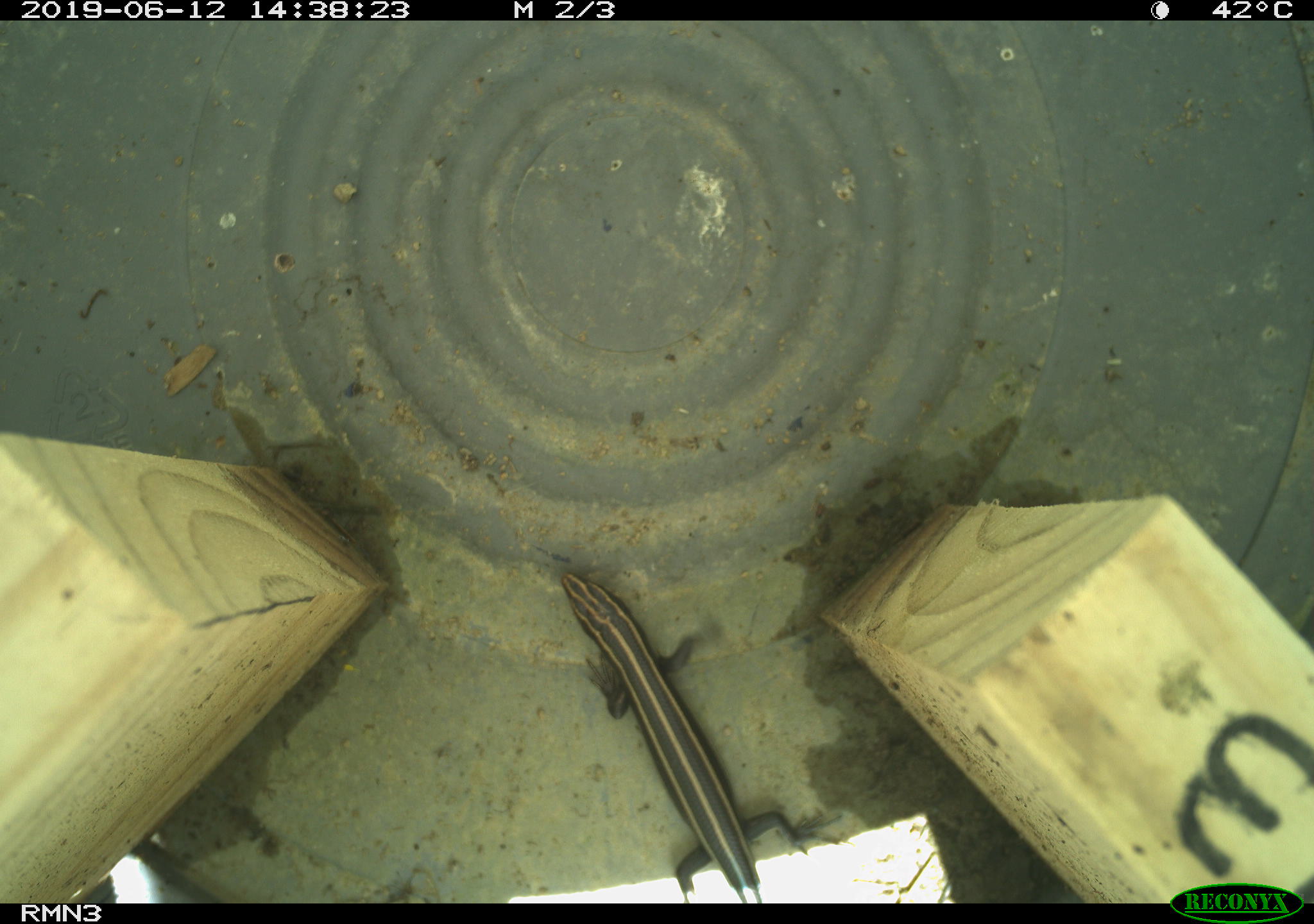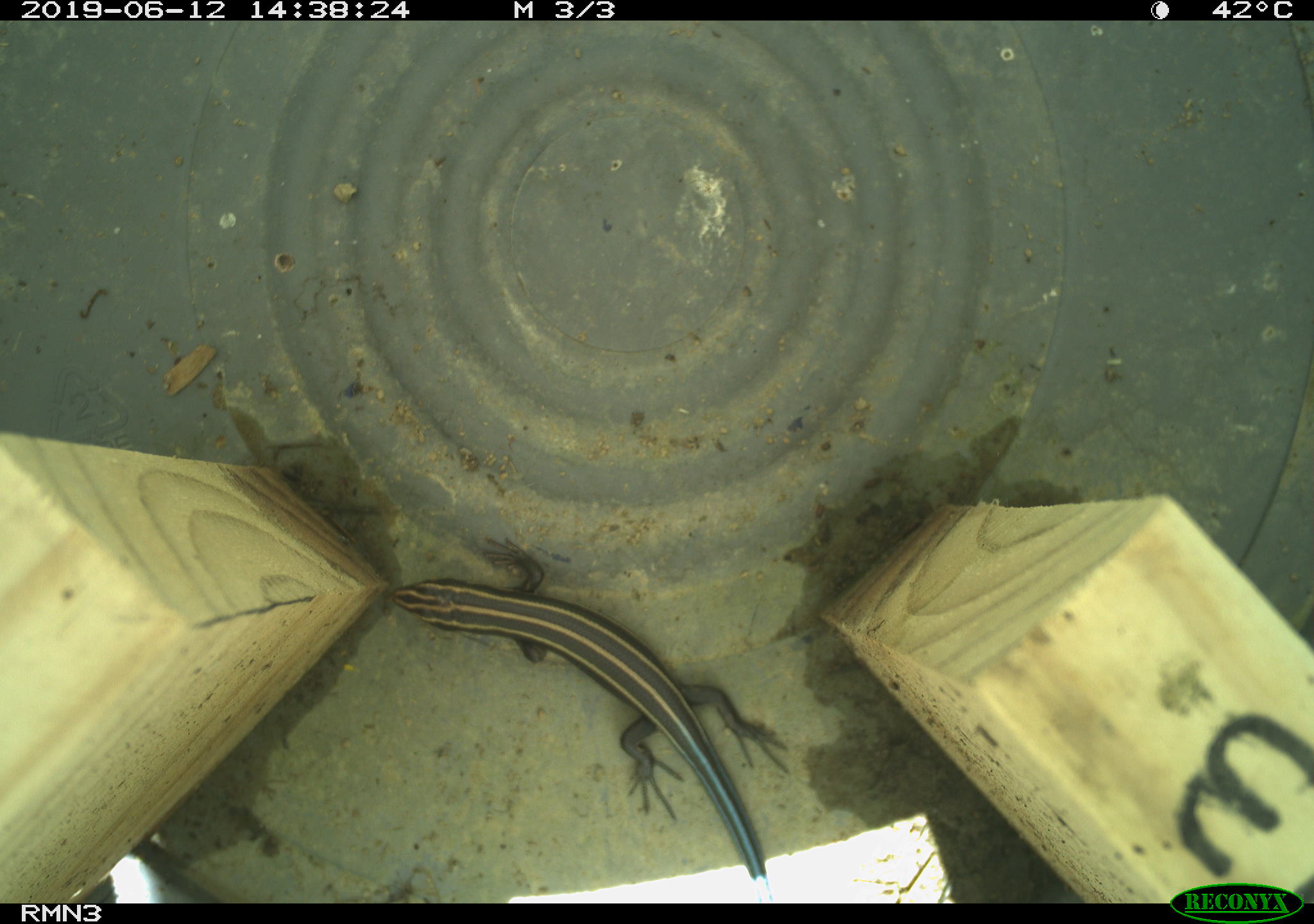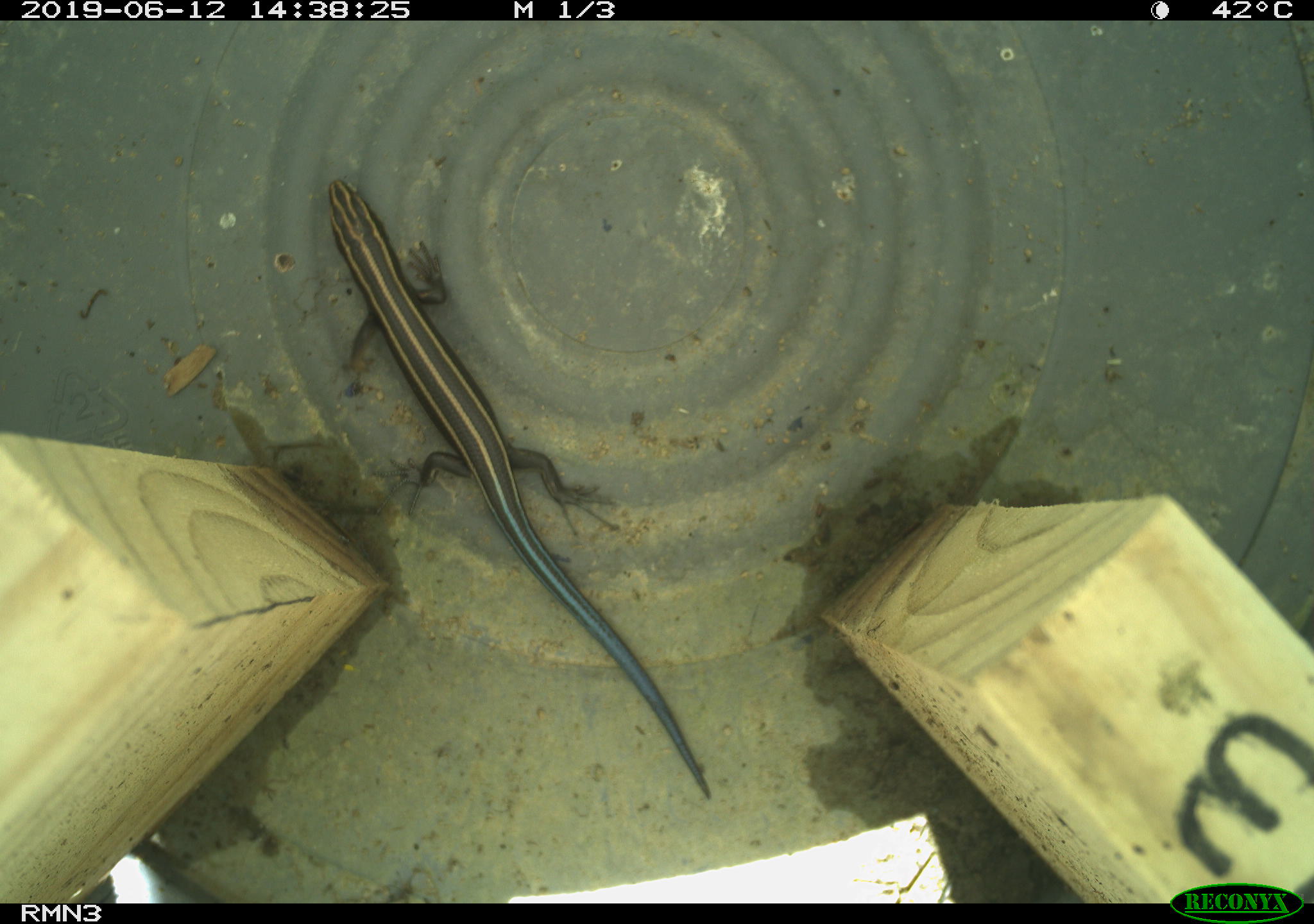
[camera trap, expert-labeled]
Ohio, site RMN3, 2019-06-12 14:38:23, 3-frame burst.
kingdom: Animalia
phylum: Chordata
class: Reptilia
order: Squamata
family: Scincidae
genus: Plestiodon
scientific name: Plestiodon fasciatus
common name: common five-lined skink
Common five-lined skink (Plestiodon fasciatus).